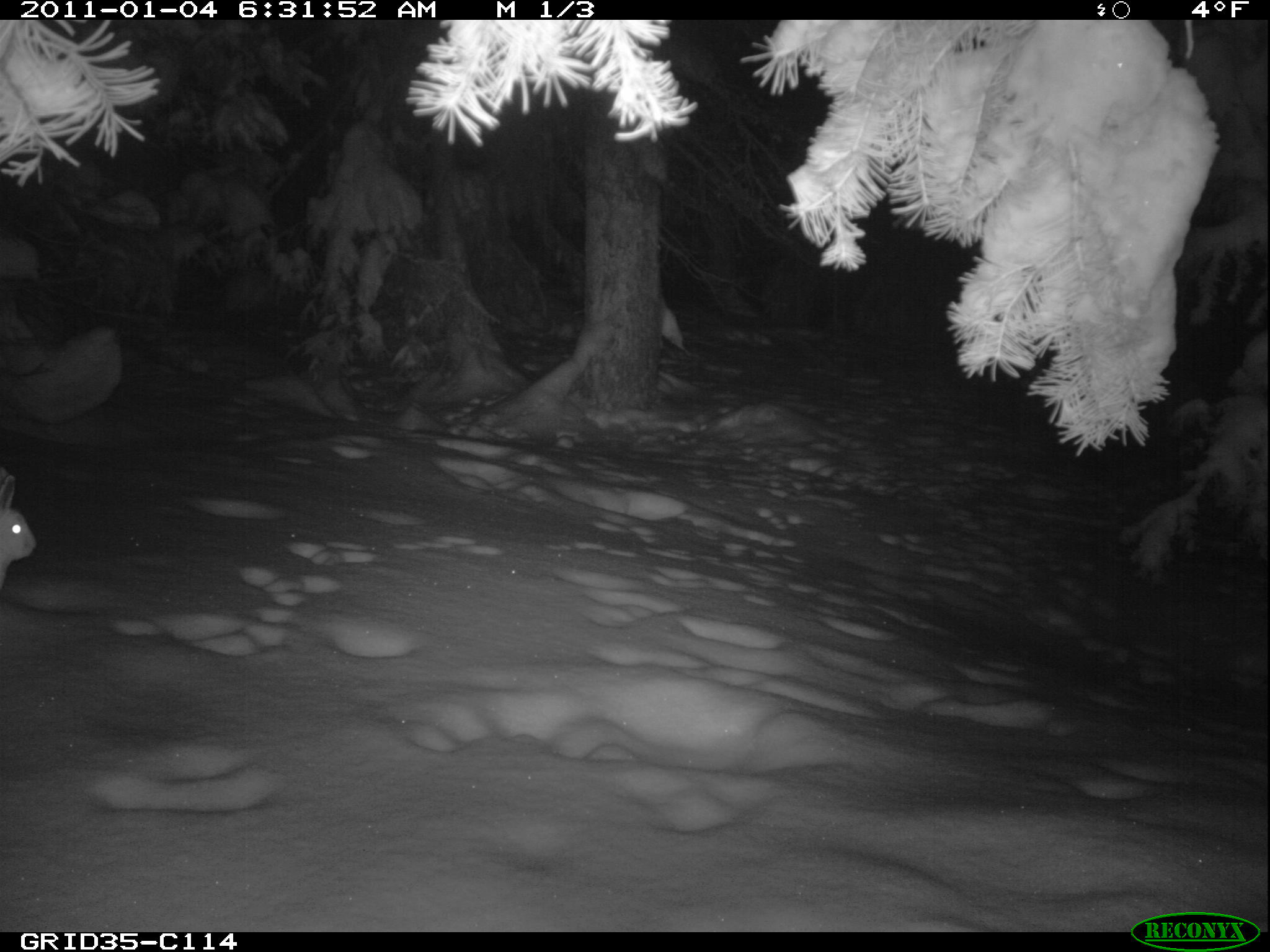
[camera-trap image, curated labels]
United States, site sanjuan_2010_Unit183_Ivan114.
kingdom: Animalia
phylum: Chordata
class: Mammalia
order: Lagomorpha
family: Leporidae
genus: Lepus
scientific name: Lepus americanus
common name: snowshoe hare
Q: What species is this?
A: Lepus americanus (snowshoe hare).